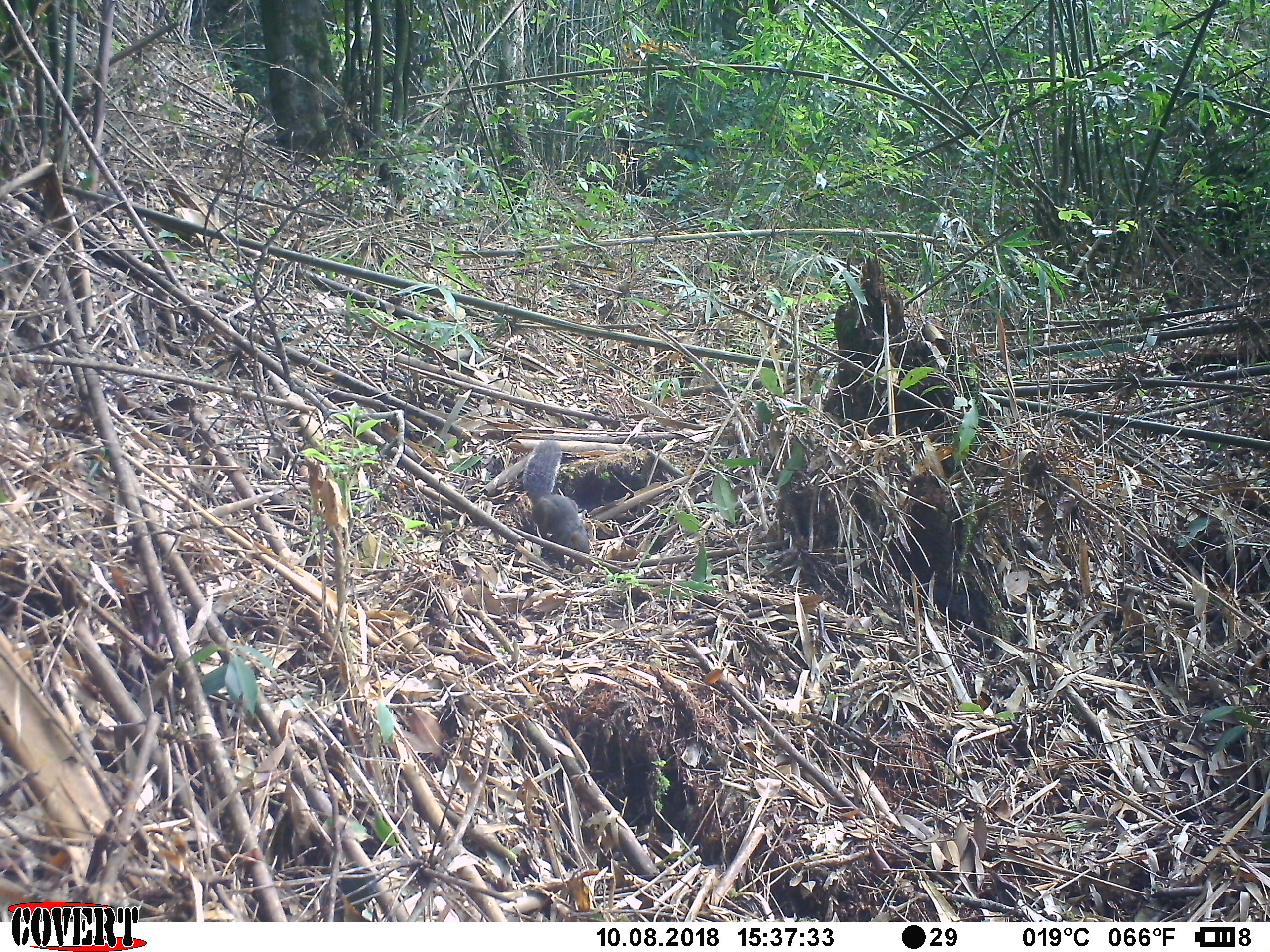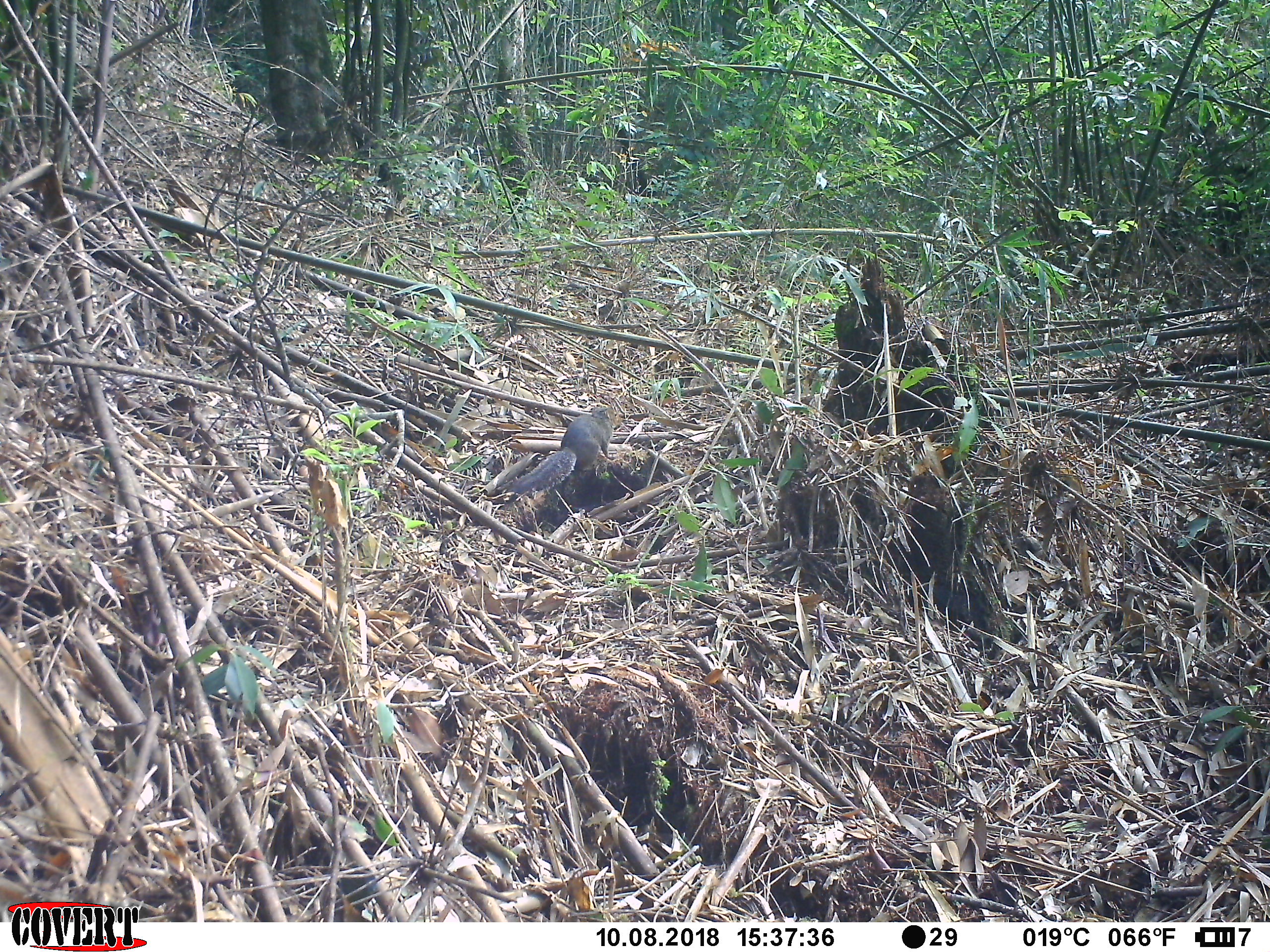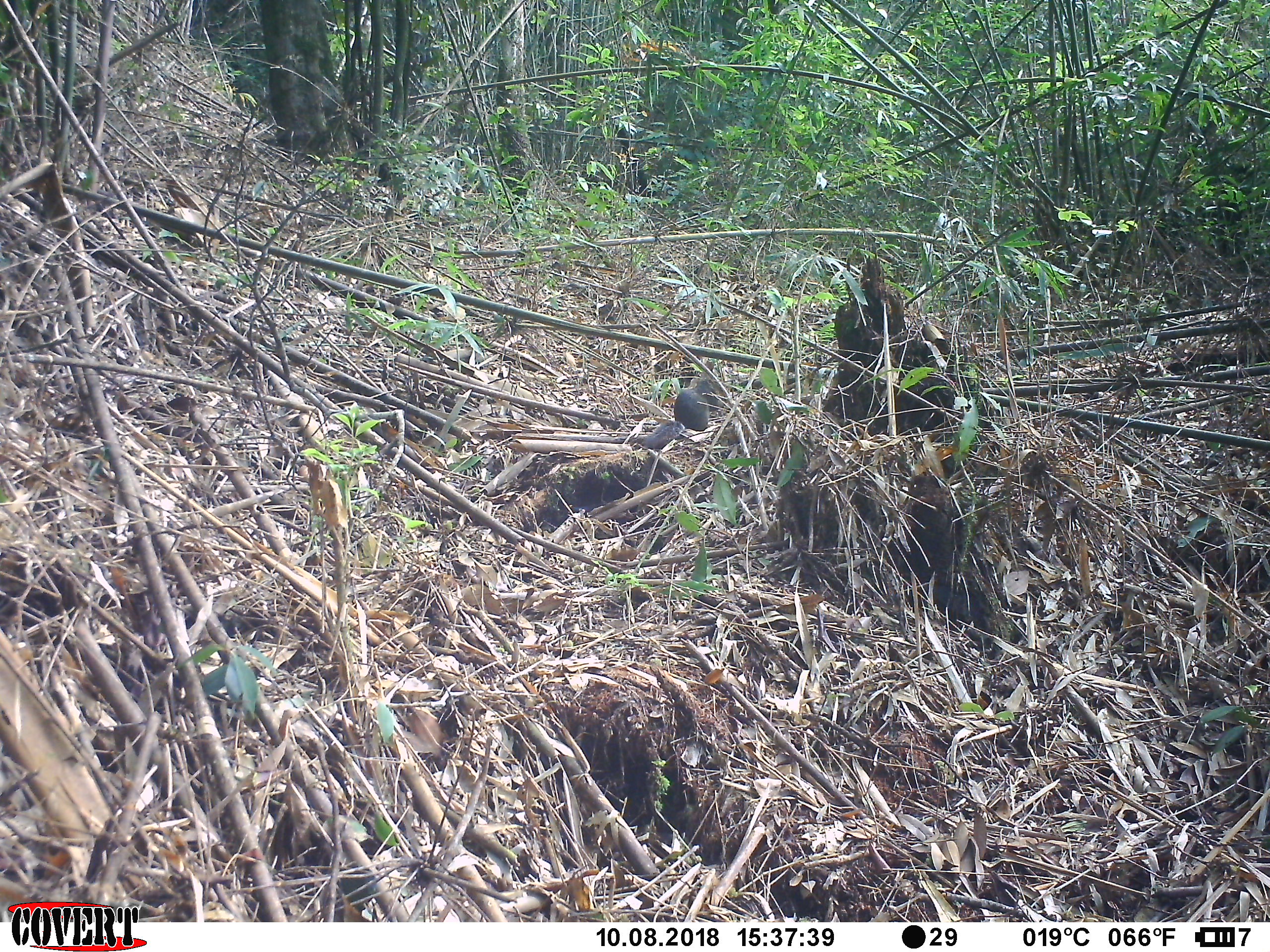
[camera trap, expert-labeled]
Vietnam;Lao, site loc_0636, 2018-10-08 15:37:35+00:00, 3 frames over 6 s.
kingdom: Animalia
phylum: Chordata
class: Mammalia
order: Rodentia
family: Sciuridae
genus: Dremomys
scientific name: Dremomys rufigenis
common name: red-cheeked squirrel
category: red cheeked squirrel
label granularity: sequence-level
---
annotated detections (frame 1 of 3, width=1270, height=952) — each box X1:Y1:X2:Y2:
red cheeked squirrel: 520:440:591:568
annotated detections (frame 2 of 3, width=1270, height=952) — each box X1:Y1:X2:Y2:
red cheeked squirrel: 504:406:623:495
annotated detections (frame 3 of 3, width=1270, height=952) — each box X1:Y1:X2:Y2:
red cheeked squirrel: 641:378:727:448